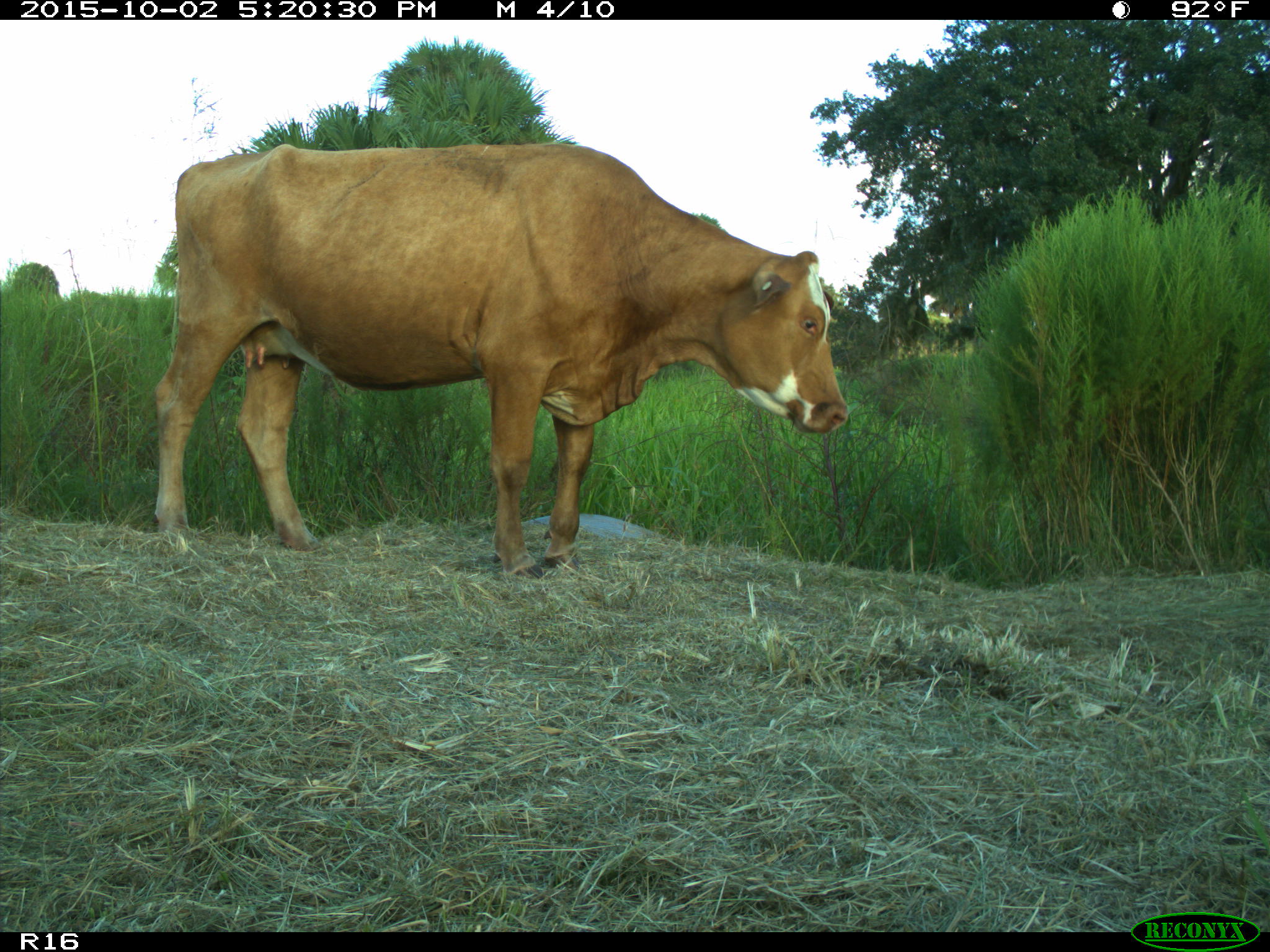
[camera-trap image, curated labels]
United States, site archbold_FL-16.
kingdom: Animalia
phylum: Chordata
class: Mammalia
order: Artiodactyla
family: Bovidae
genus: Bos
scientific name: Bos taurus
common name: domestic cow